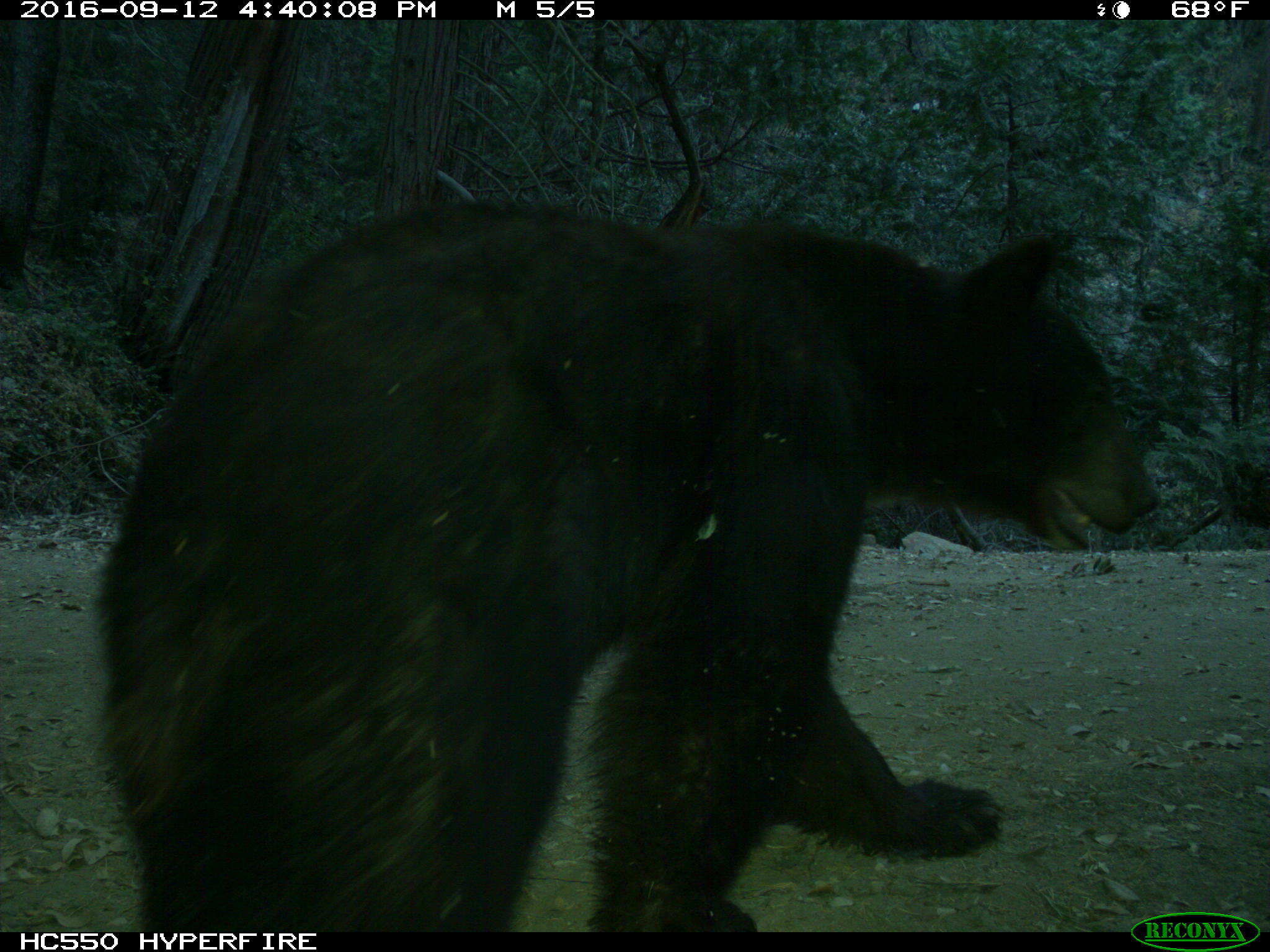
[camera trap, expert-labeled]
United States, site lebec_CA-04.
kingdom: Animalia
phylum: Chordata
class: Mammalia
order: Carnivora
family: Ursidae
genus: Ursus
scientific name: Ursus americanus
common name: american black bear